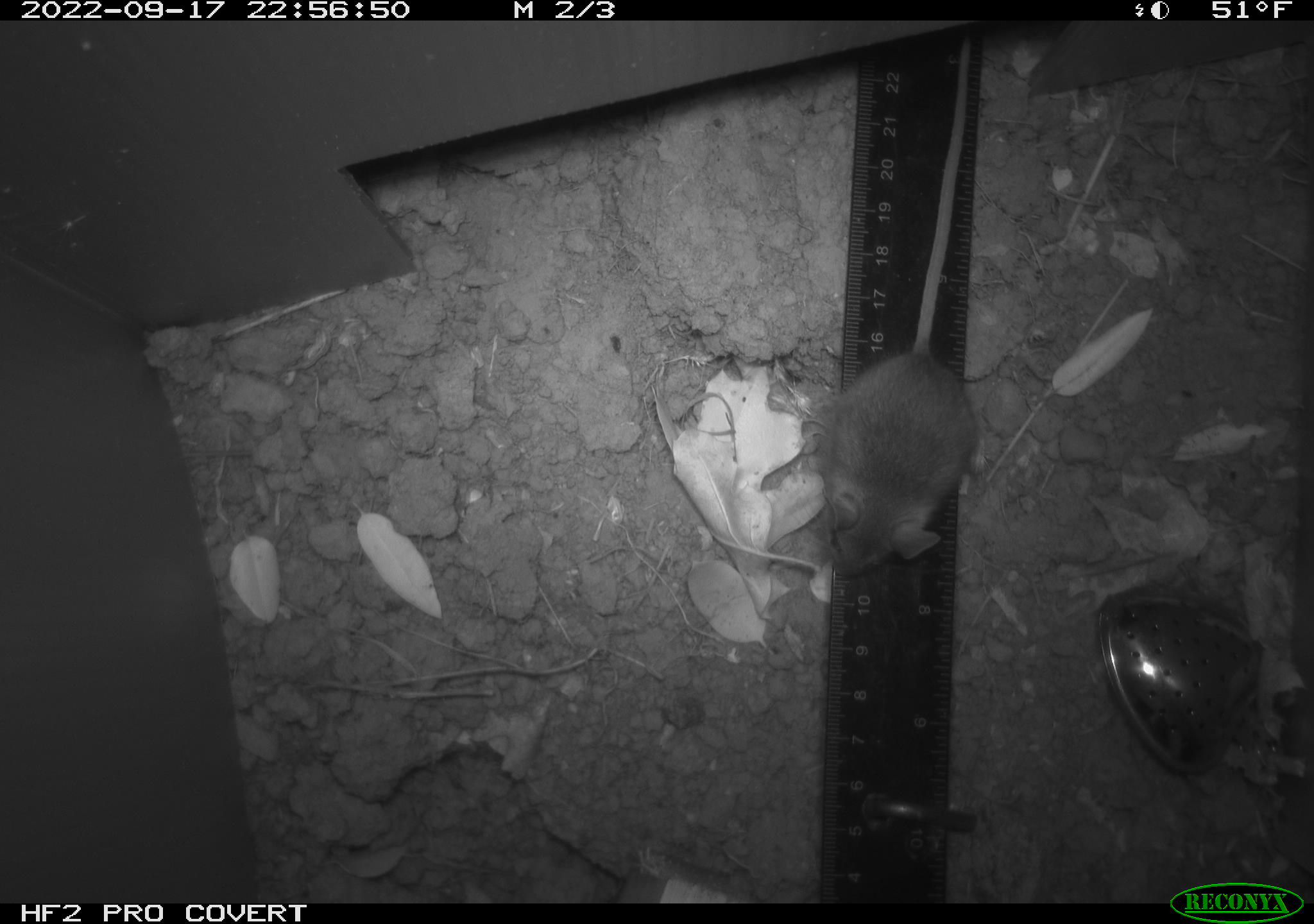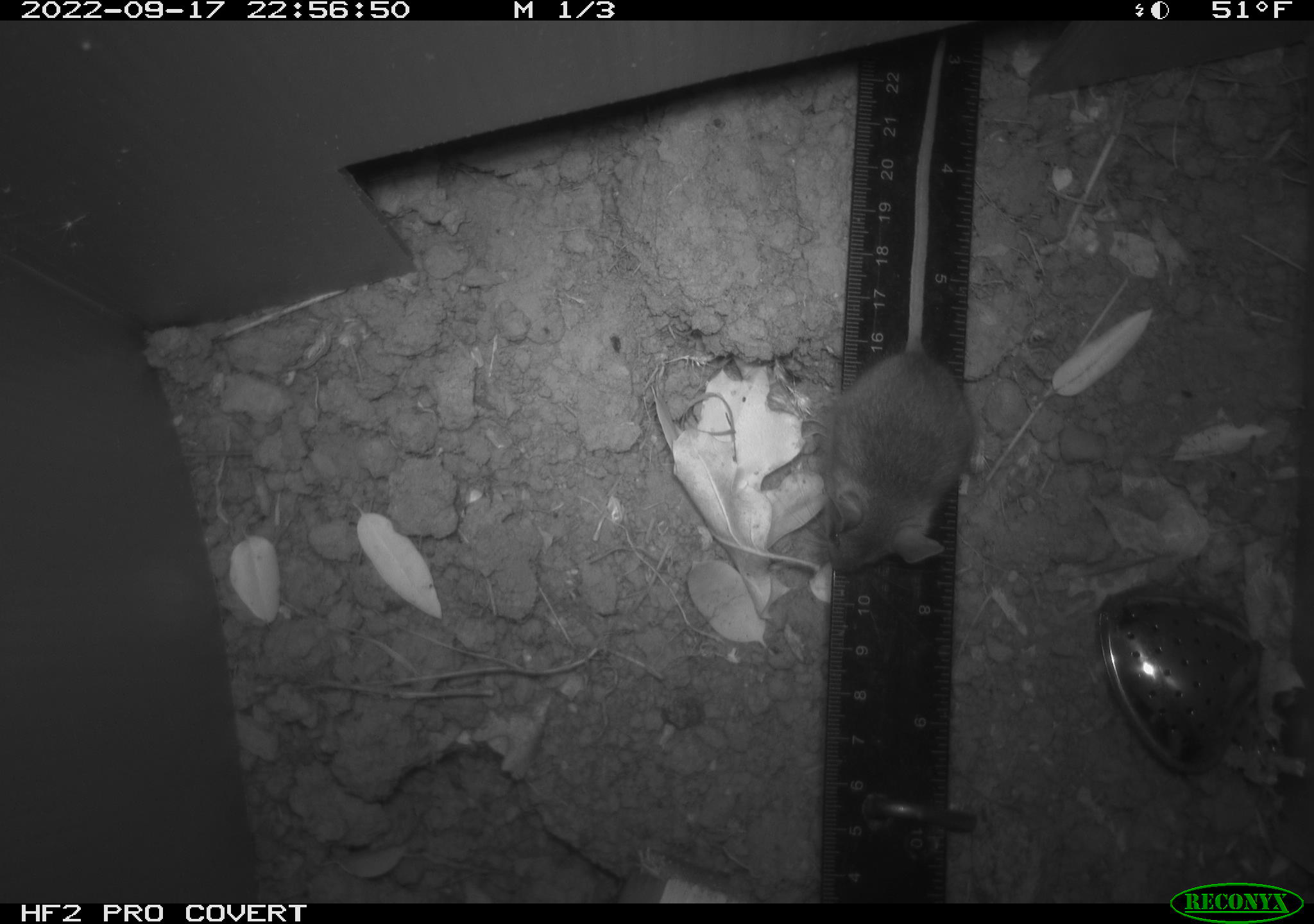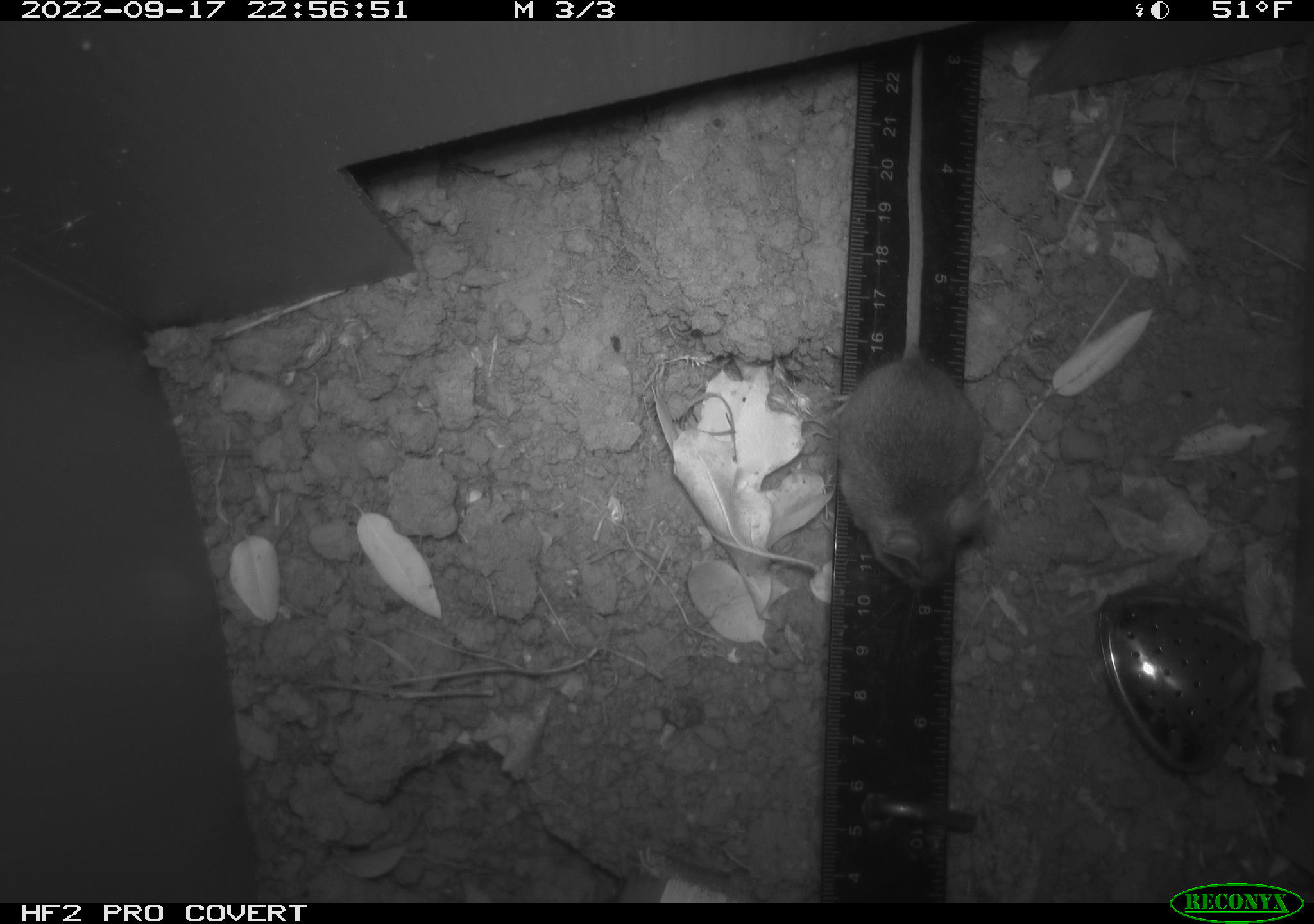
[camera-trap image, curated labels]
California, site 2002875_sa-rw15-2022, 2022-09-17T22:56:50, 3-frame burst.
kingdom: Animalia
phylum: Chordata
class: Mammalia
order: Rodentia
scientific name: Rodentia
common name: mouse species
Mouse species (Rodentia).